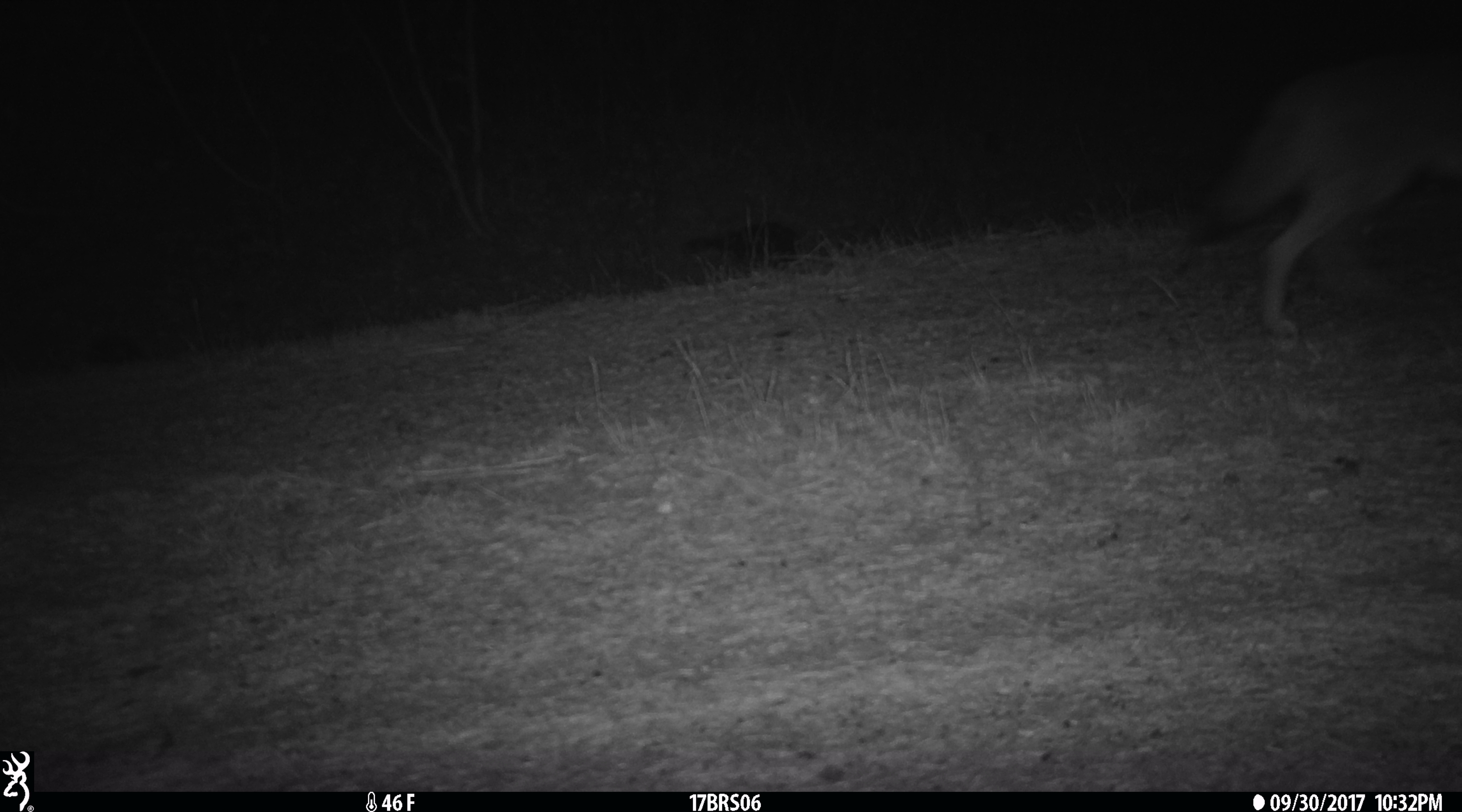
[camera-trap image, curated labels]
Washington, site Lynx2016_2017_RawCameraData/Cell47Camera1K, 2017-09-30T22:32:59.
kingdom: Animalia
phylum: Chordata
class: Mammalia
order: Carnivora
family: Canidae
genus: Canis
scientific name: Canis latrans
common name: coyote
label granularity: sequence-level